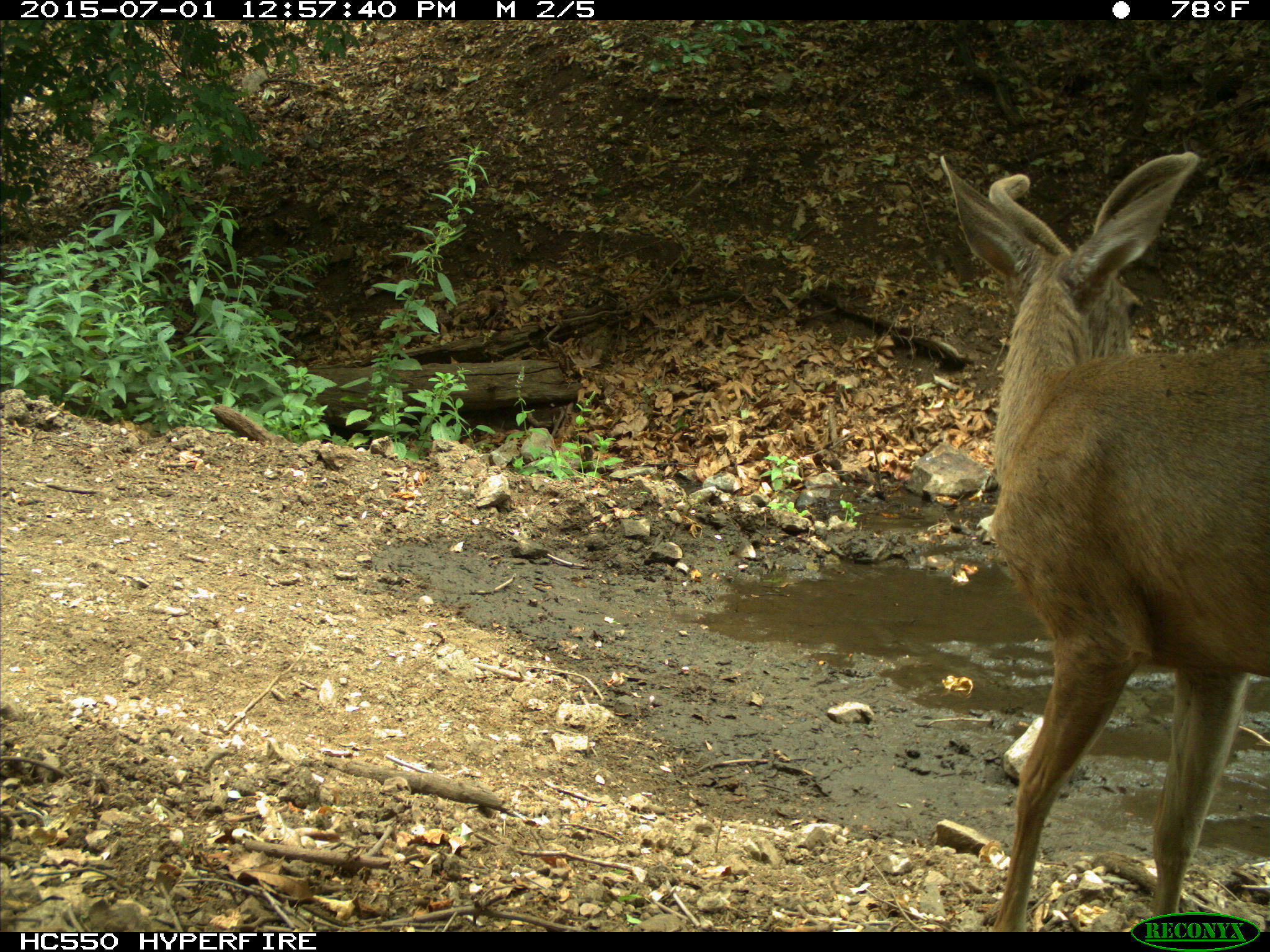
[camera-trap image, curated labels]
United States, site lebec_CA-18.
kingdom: Animalia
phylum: Chordata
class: Mammalia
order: Artiodactyla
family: Cervidae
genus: Odocoileus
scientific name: Odocoileus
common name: deer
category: unidentified deer